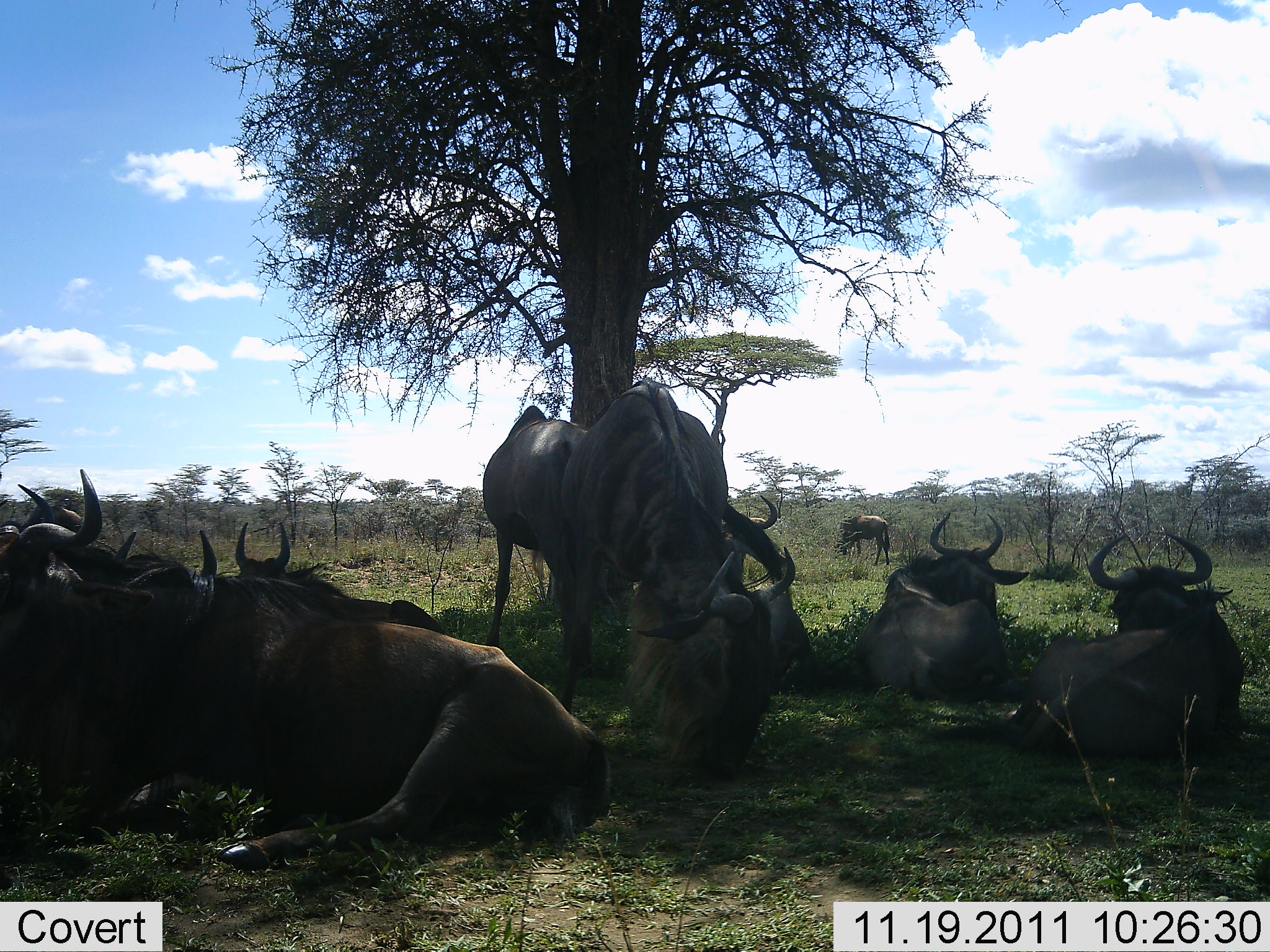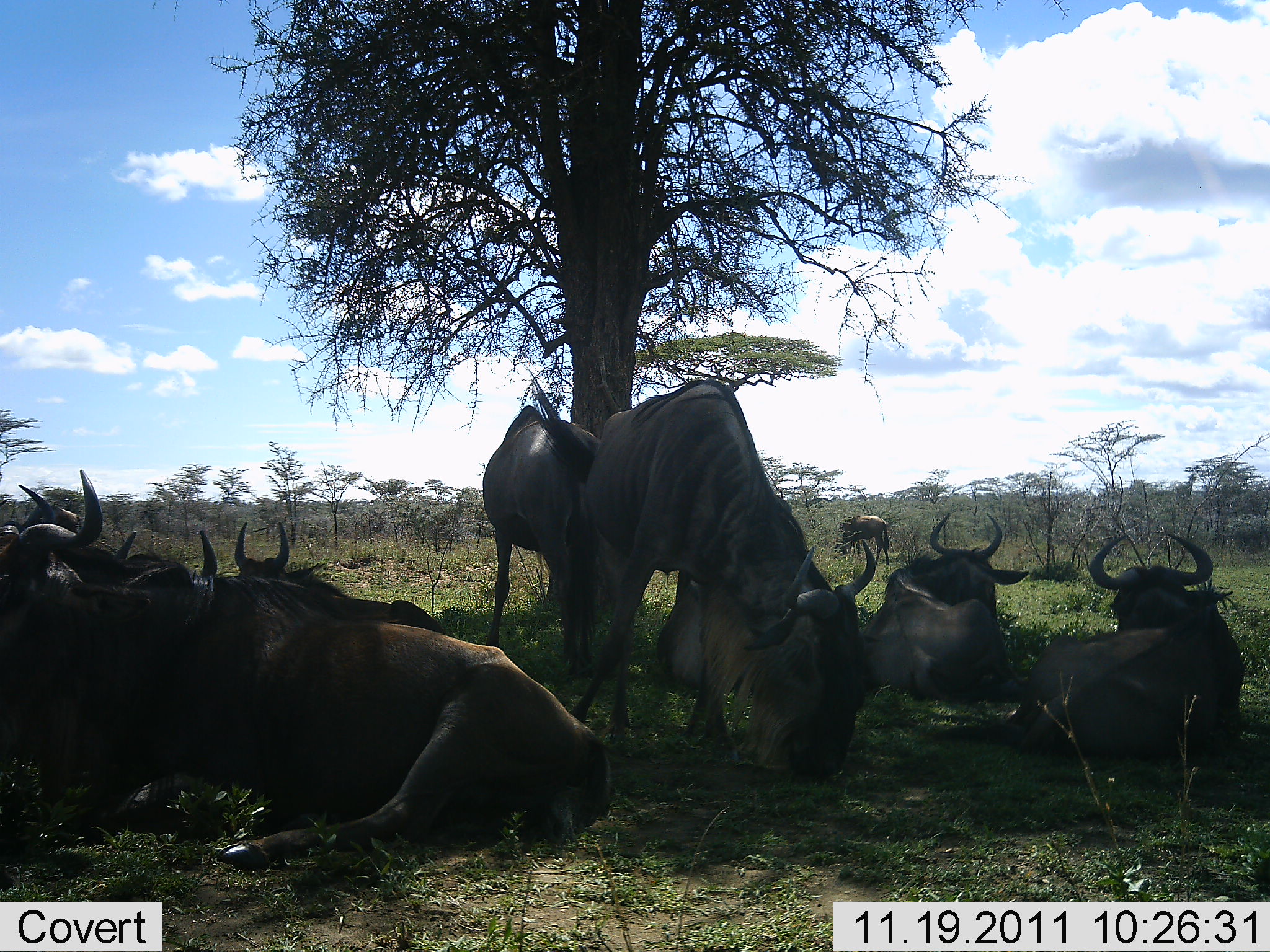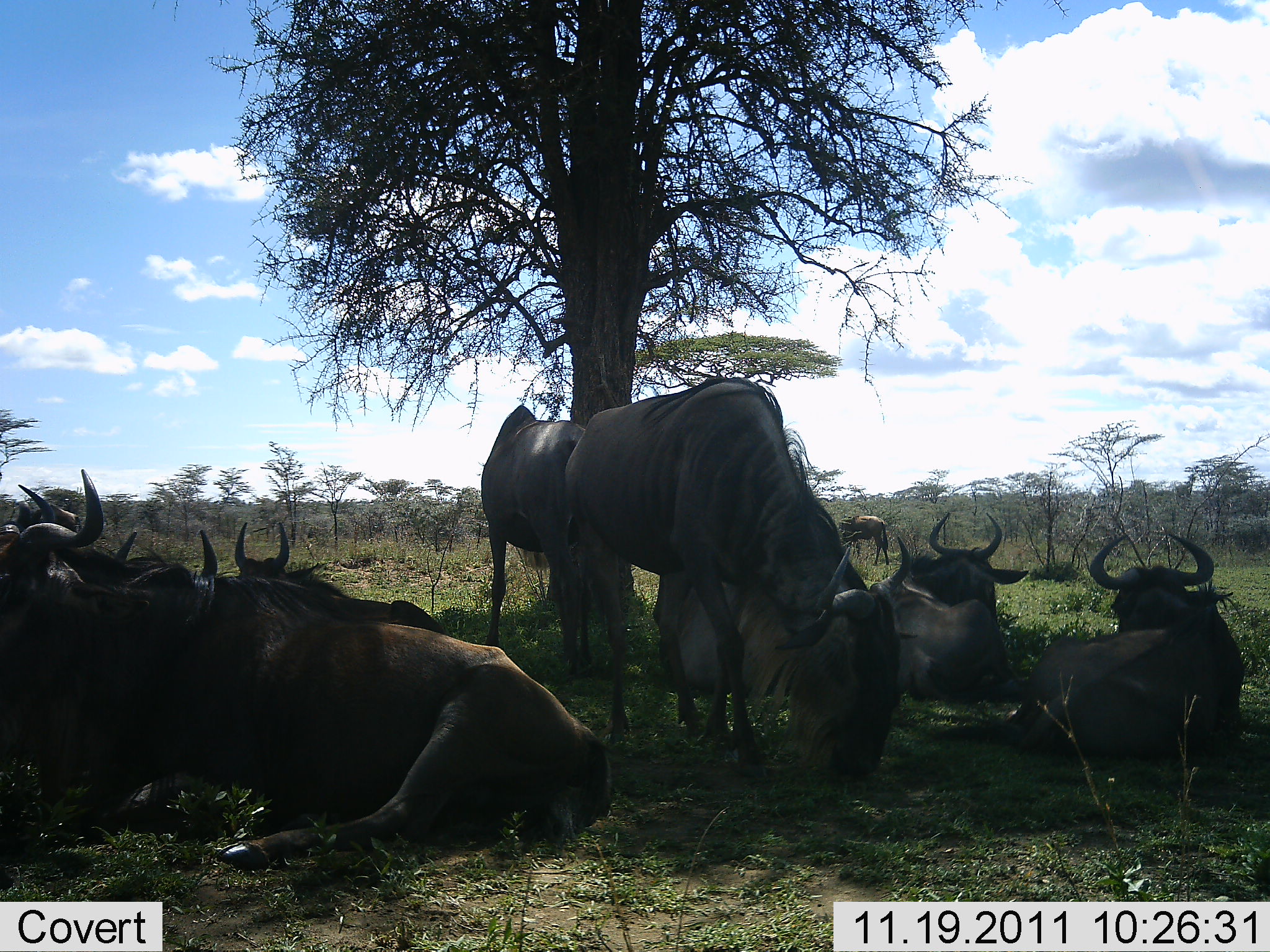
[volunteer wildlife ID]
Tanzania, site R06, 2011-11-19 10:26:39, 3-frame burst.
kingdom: Animalia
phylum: Chordata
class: Mammalia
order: Artiodactyla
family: Bovidae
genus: Connochaetes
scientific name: Connochaetes taurinus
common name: blue wildebeest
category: wildebeest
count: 11-50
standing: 44%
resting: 100%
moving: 11%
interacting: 0%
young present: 0%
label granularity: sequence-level